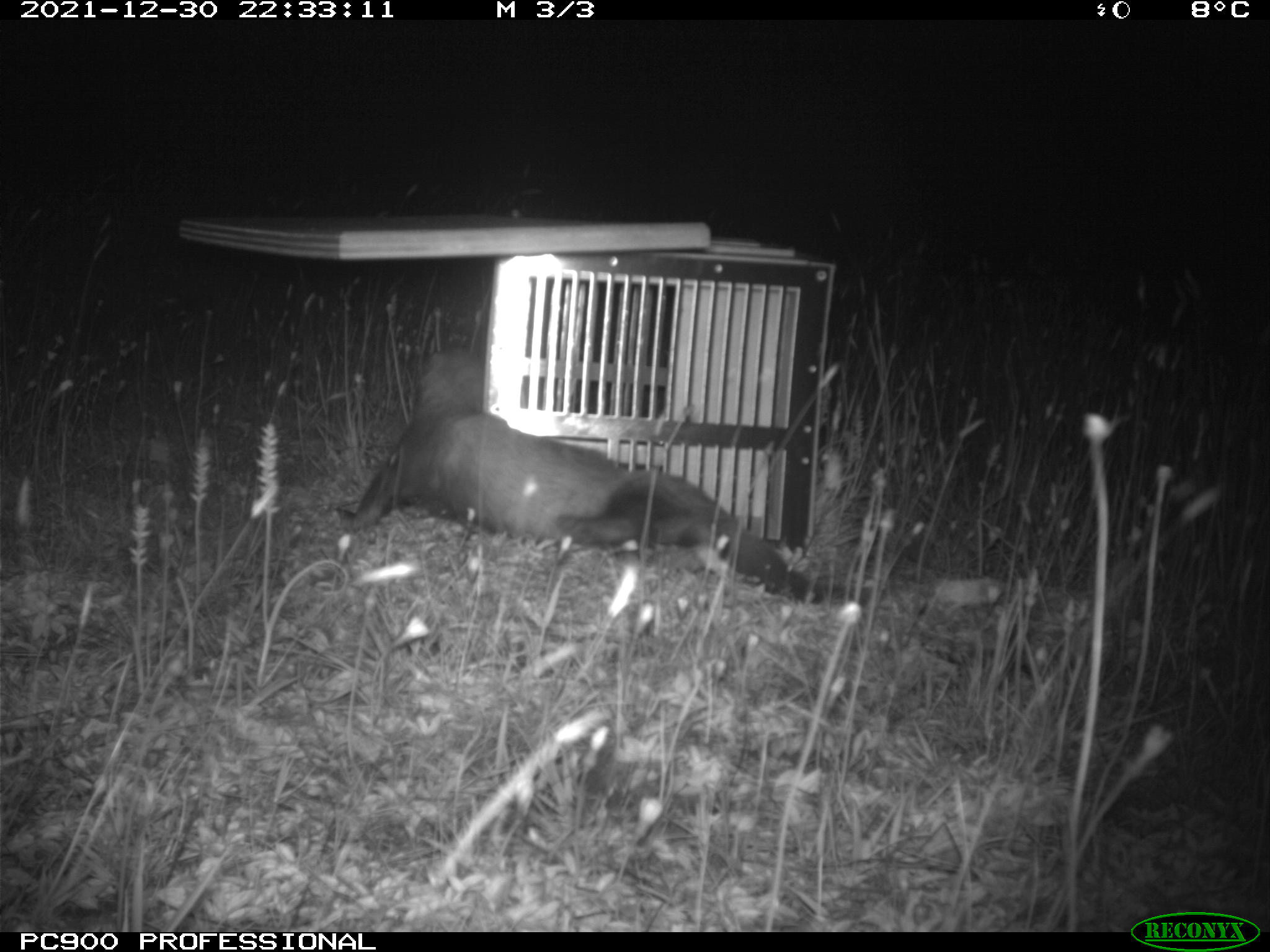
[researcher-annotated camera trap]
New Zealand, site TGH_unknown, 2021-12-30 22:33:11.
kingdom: Animalia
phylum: Chordata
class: Mammalia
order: Carnivora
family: Mustelidae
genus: Mustela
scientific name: Mustela furo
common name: ferret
Ferret (Mustela furo).